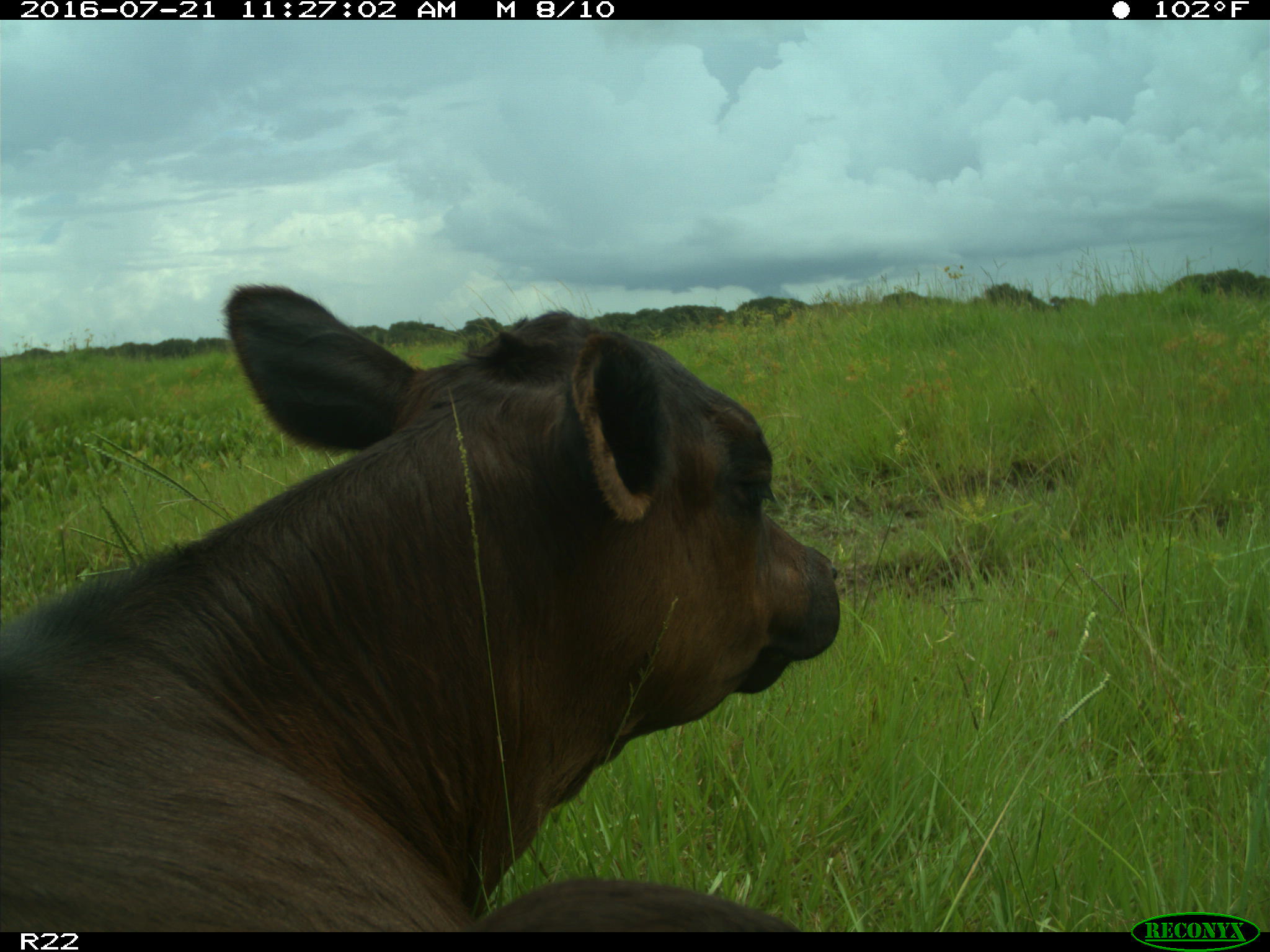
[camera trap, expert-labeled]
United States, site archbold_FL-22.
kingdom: Animalia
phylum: Chordata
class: Mammalia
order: Artiodactyla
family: Bovidae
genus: Bos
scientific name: Bos taurus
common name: domestic cow